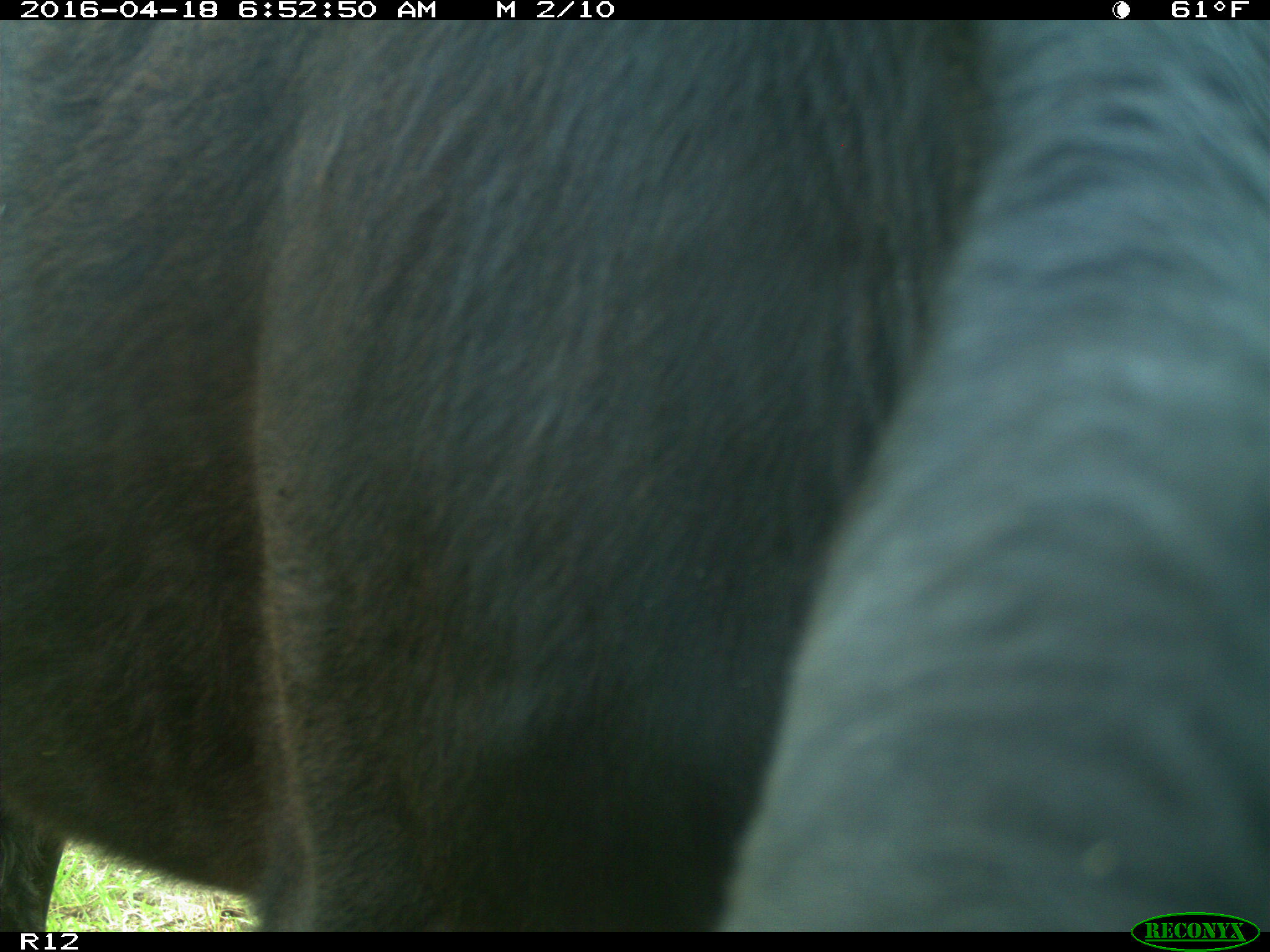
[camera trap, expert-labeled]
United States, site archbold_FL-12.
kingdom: Animalia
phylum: Chordata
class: Mammalia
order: Artiodactyla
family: Bovidae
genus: Bos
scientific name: Bos taurus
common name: domestic cow